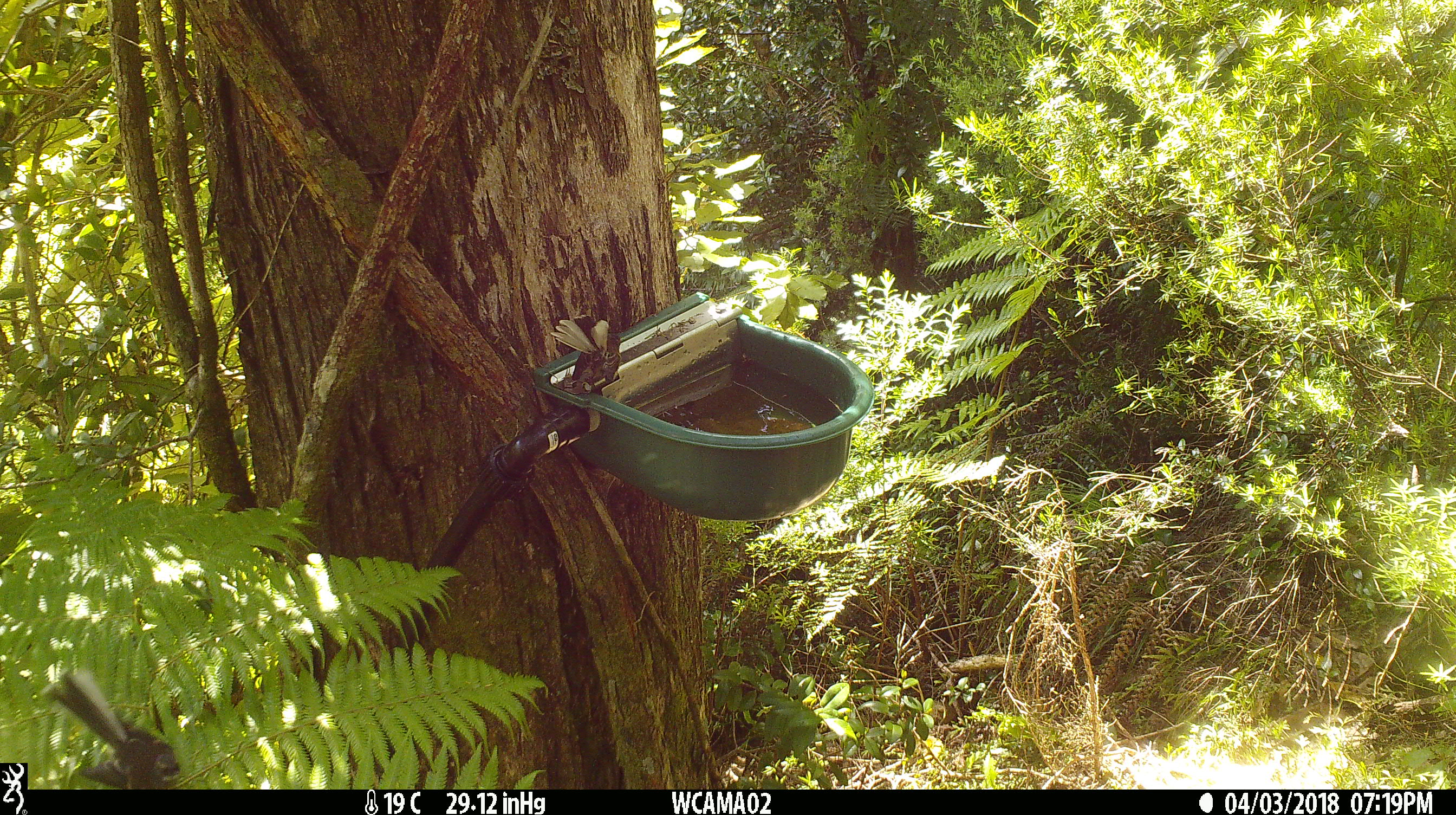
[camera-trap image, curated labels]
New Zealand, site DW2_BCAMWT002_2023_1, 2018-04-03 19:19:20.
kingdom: Animalia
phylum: Chordata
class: Aves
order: Passeriformes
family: Rhipiduridae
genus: Rhipidura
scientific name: Rhipidura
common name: fantails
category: fantail